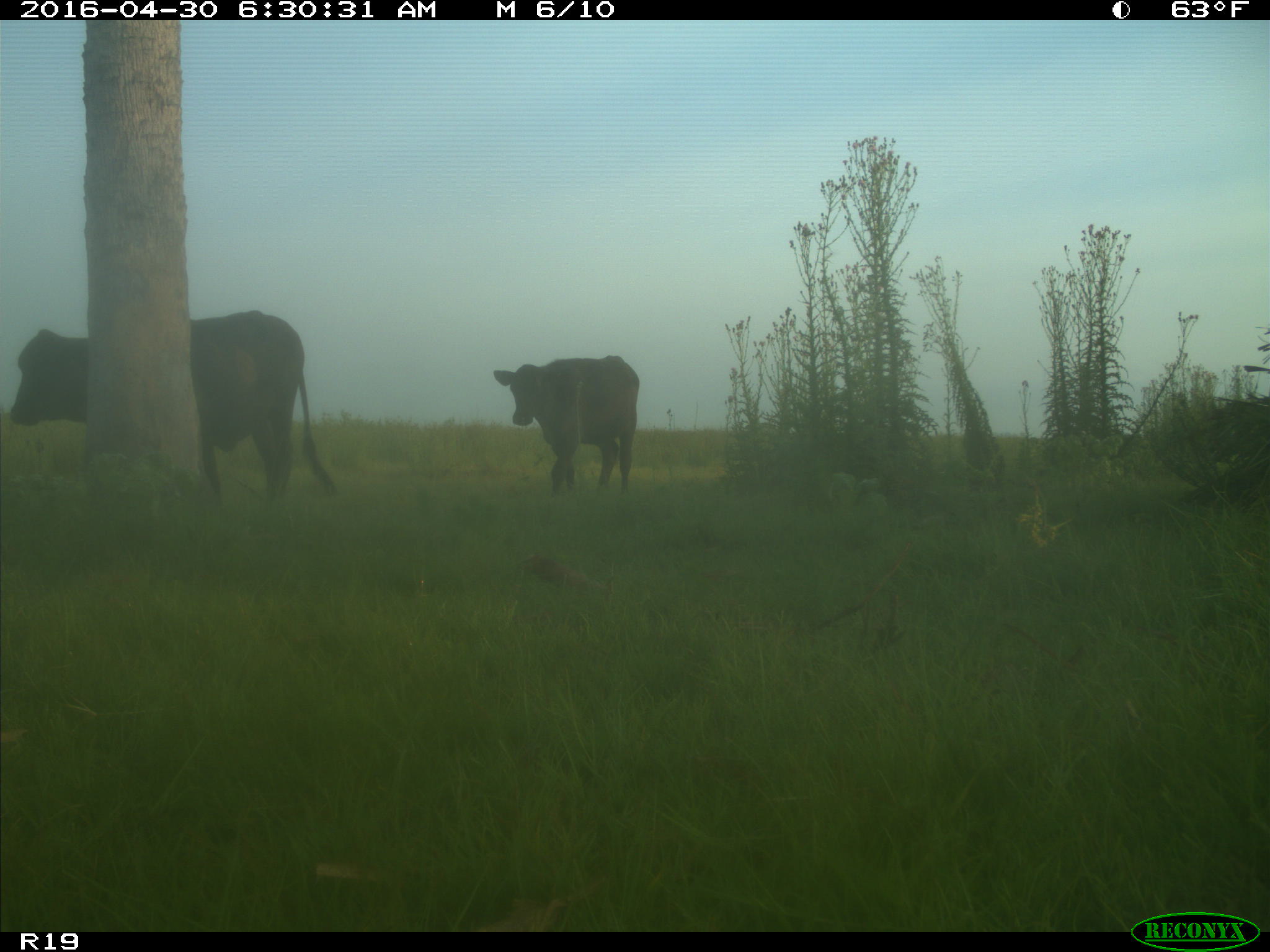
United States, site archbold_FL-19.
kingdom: Animalia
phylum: Chordata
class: Mammalia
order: Artiodactyla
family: Bovidae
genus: Bos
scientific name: Bos taurus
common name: domestic cow